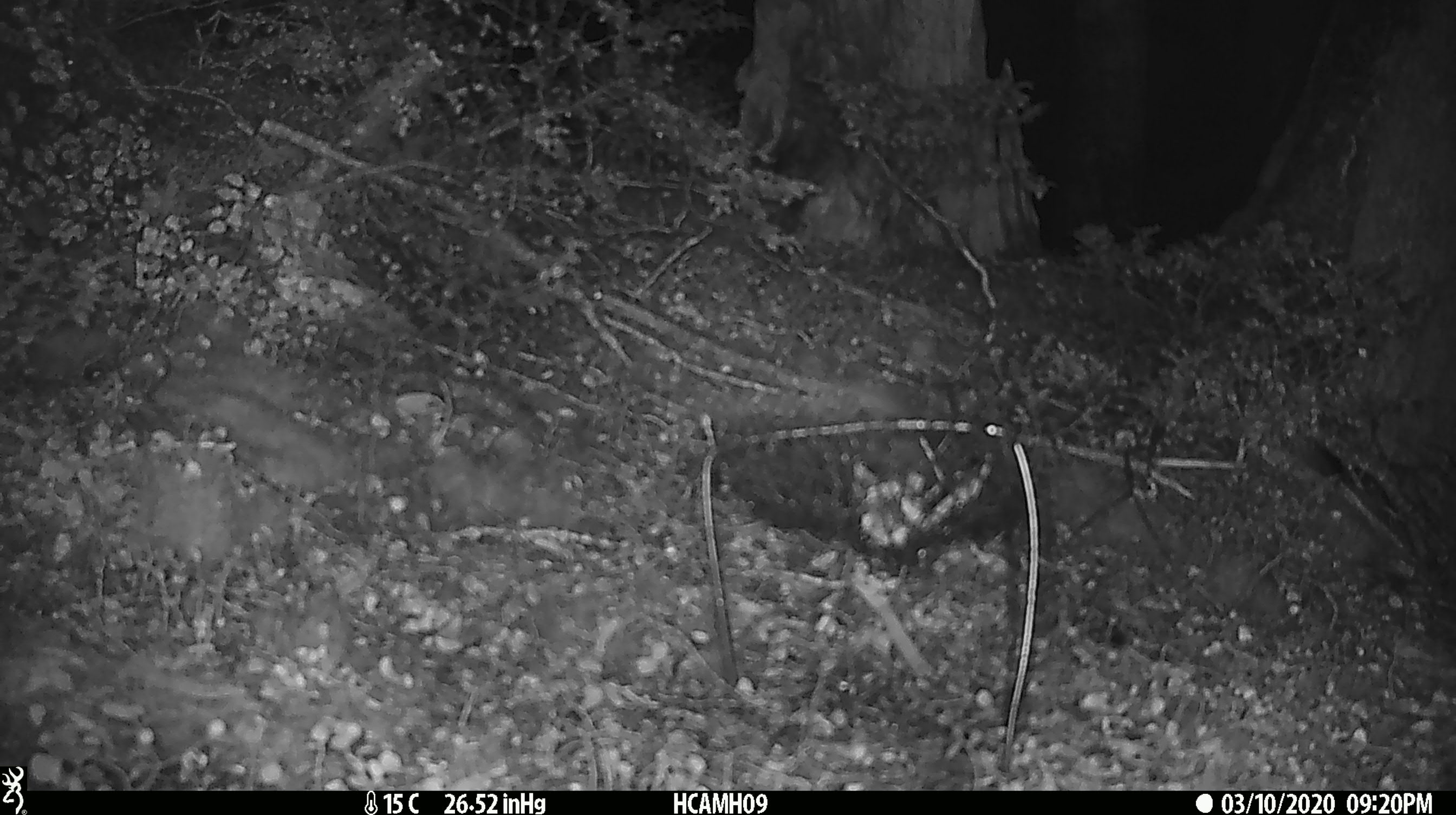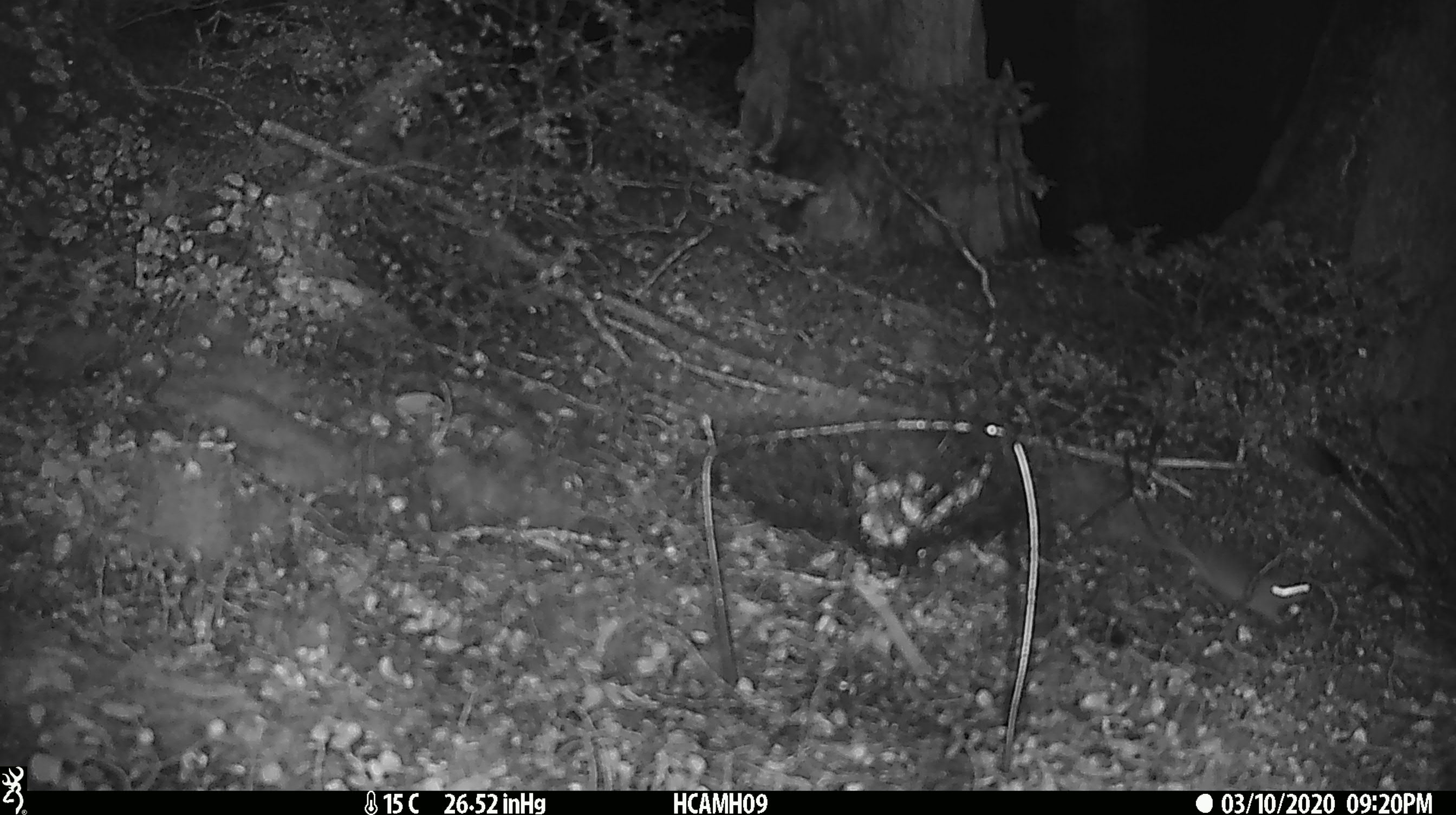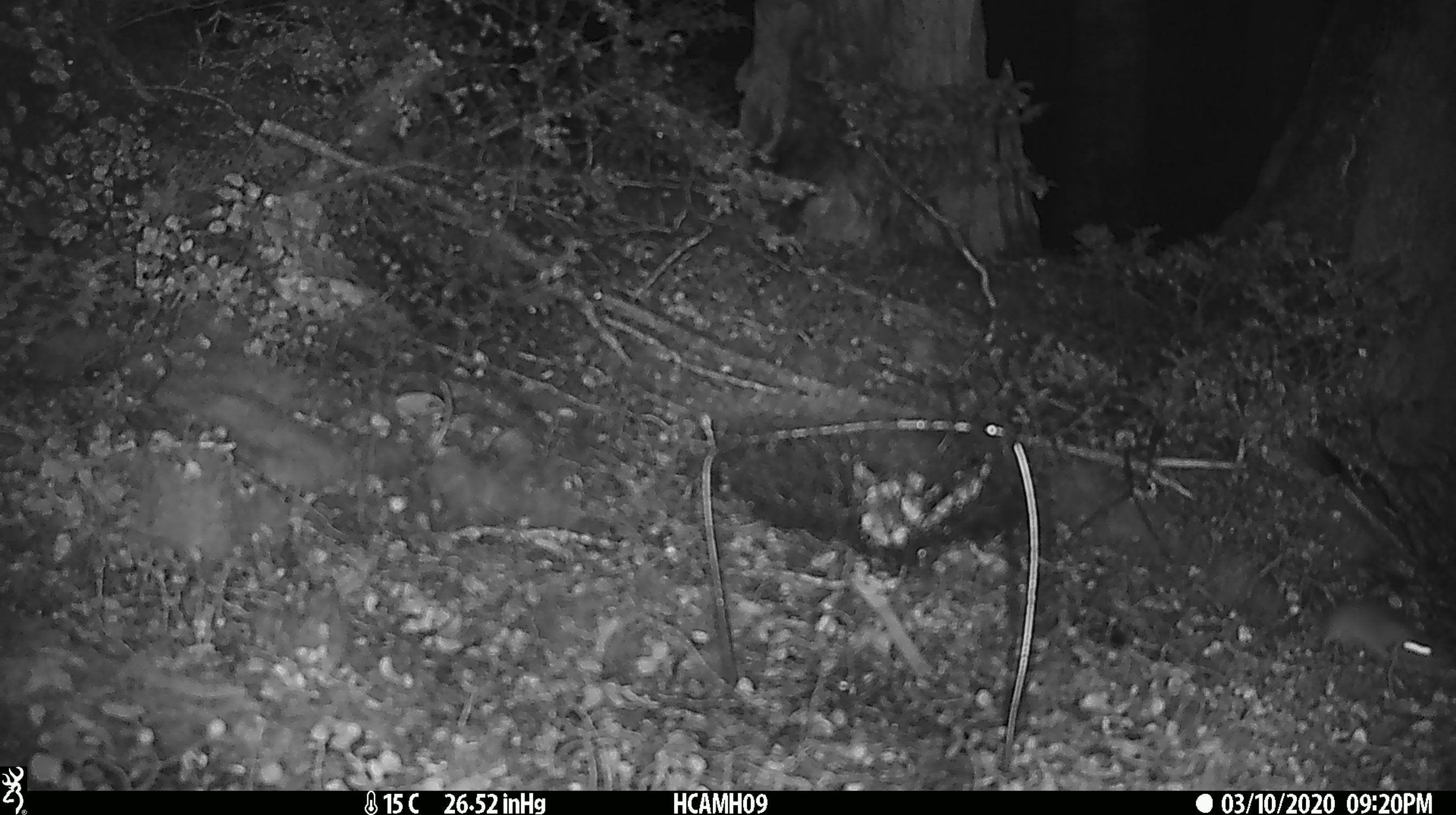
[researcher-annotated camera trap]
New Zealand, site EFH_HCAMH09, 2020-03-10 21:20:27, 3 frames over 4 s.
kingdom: Animalia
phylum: Chordata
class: Mammalia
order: Rodentia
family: Muridae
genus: Mus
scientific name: Mus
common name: mouse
Mouse (Mus).